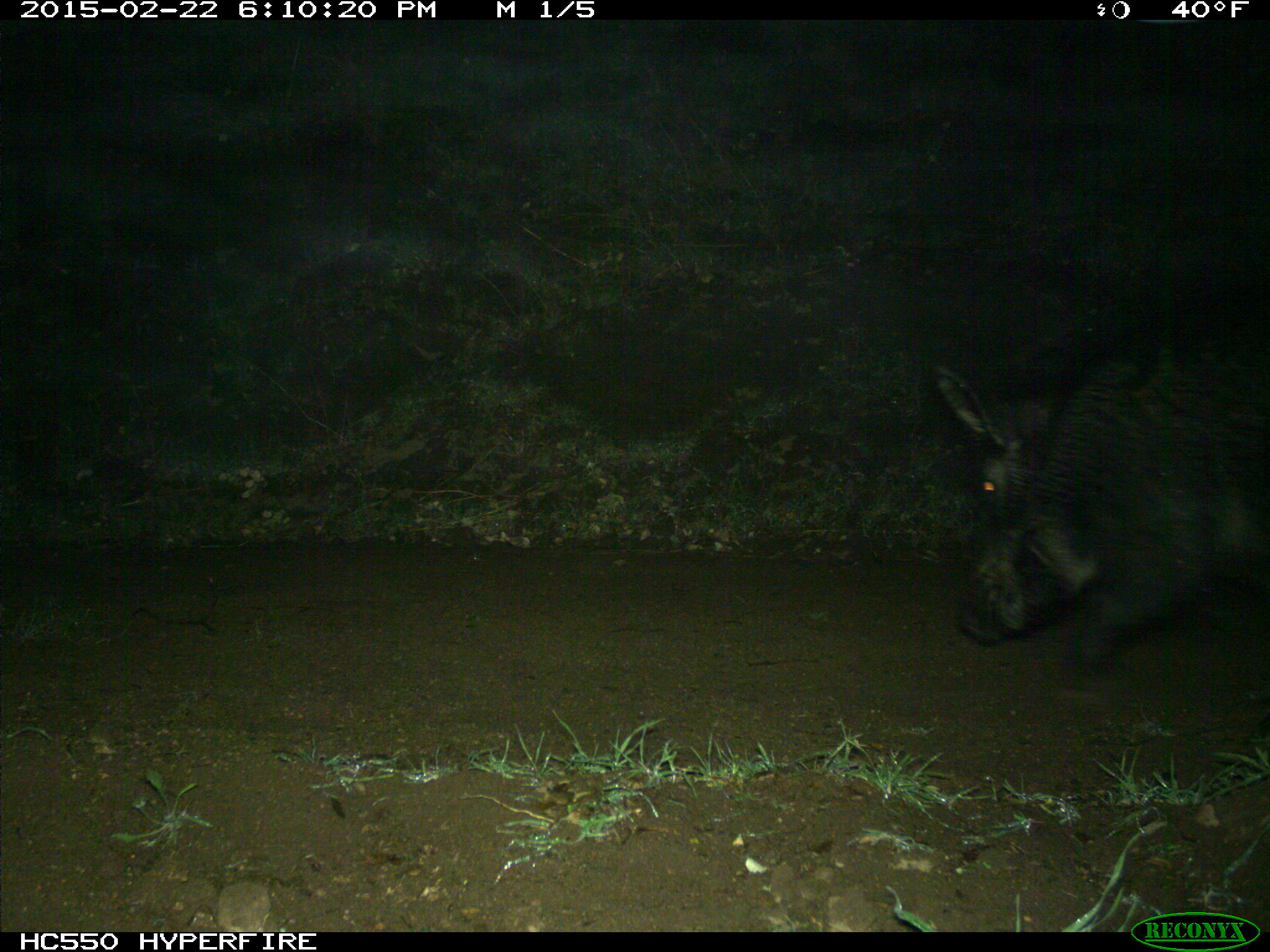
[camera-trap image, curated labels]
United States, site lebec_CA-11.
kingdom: Animalia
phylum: Chordata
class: Mammalia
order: Artiodactyla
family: Suidae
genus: Sus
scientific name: Sus scrofa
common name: wild boar